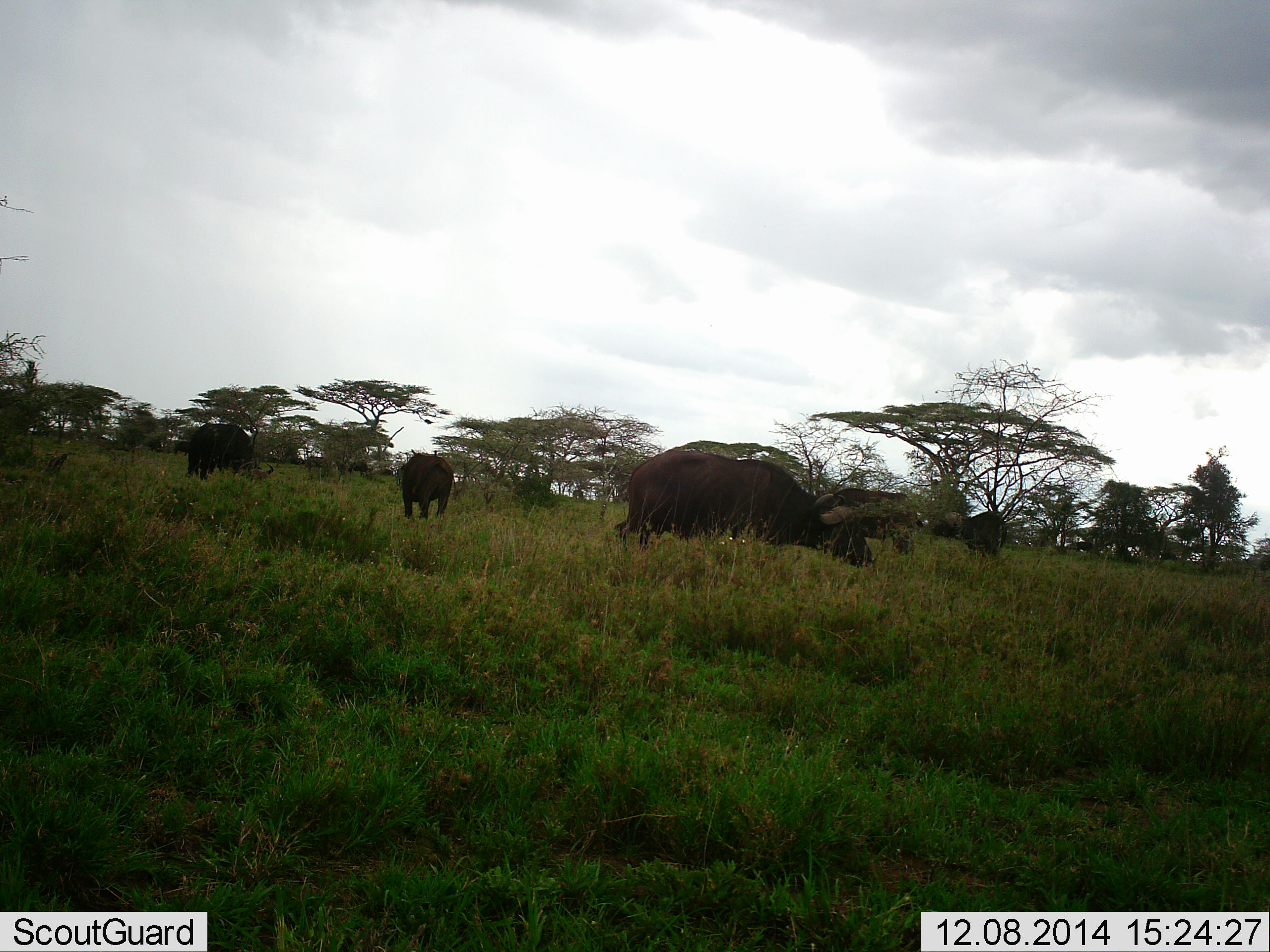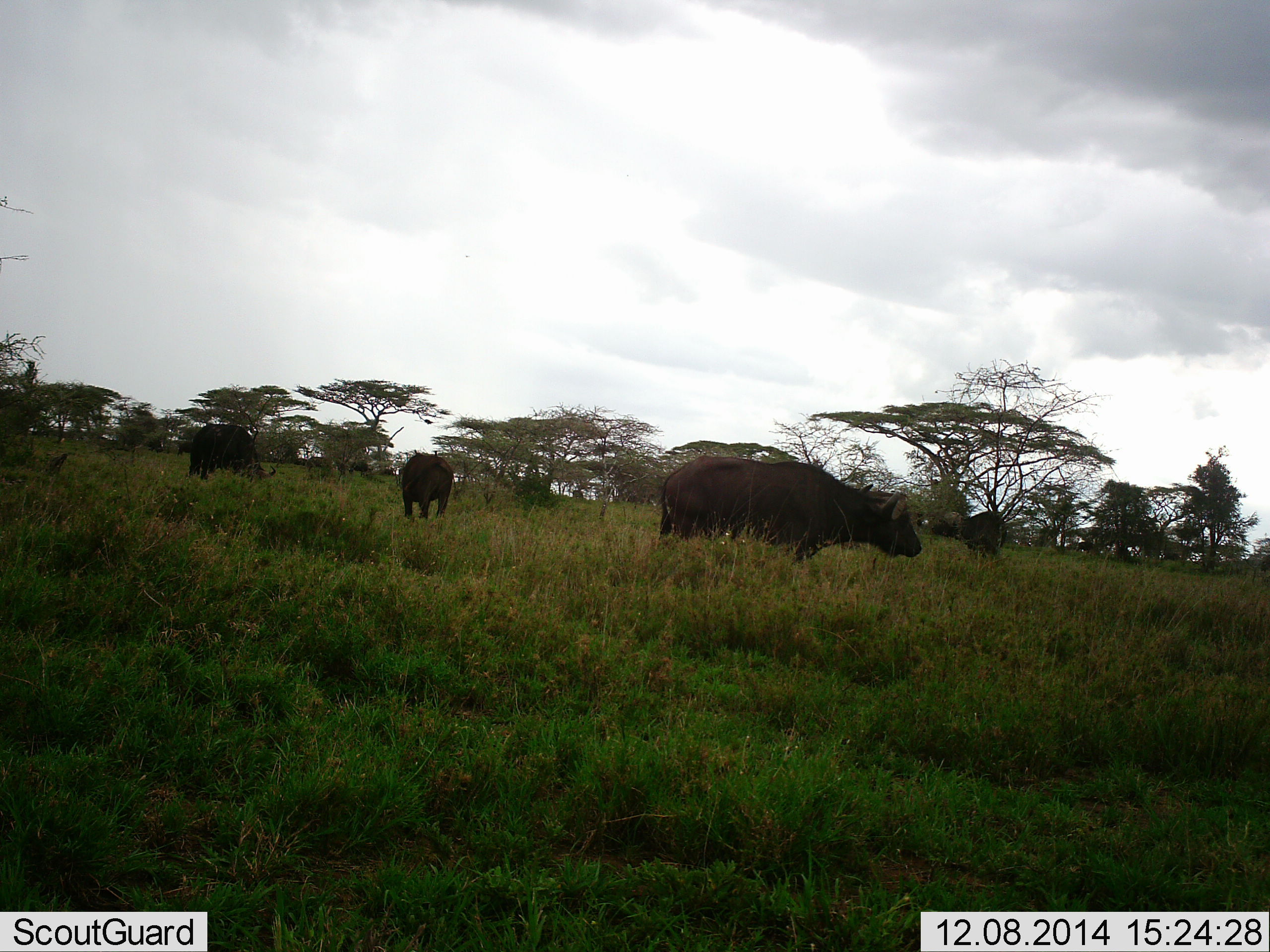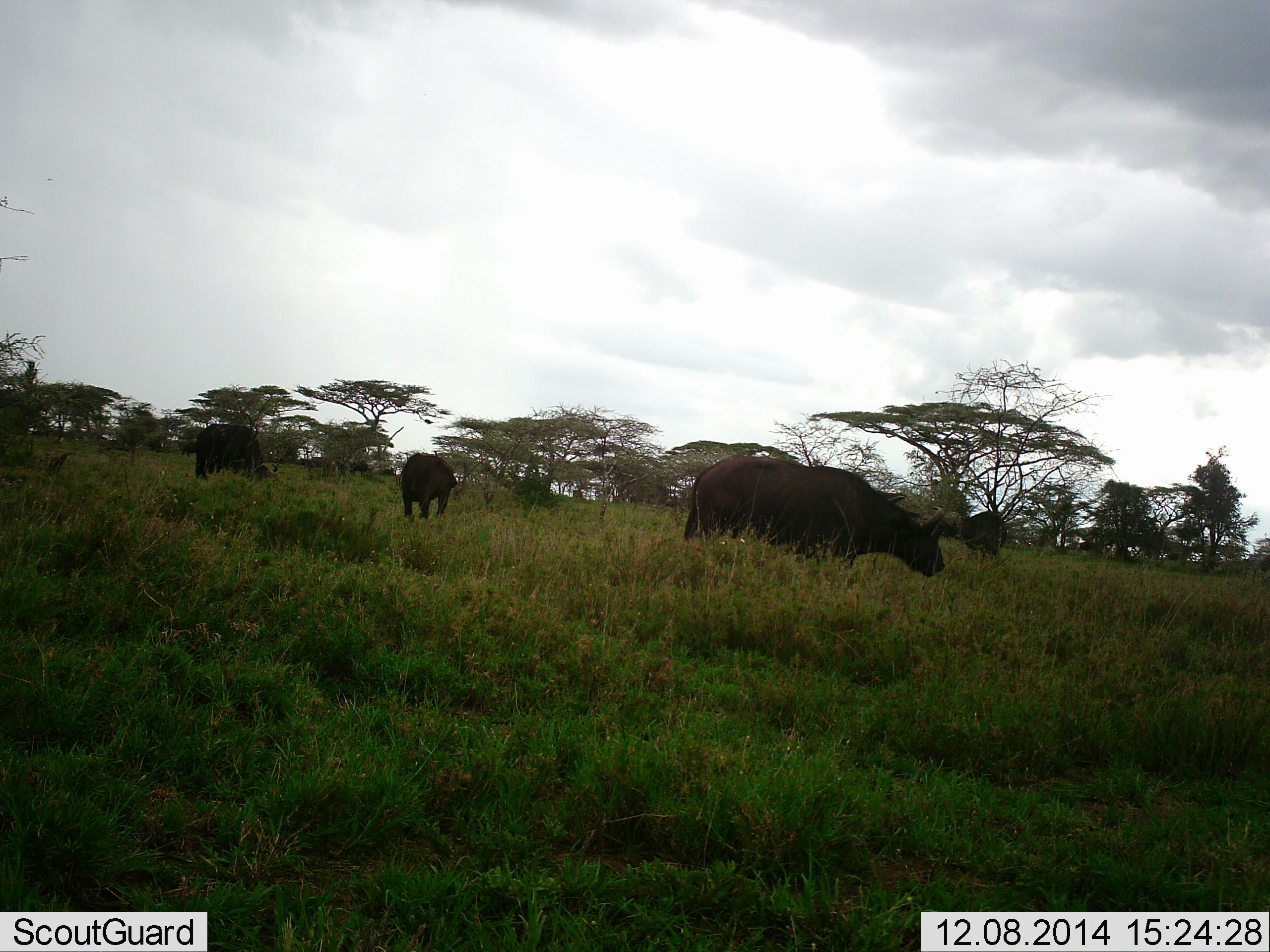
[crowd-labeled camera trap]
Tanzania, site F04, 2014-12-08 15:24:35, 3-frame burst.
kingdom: Animalia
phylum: Chordata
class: Mammalia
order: Artiodactyla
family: Bovidae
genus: Syncerus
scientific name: Syncerus caffer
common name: cape buffalo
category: buffalo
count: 4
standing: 50%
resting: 0%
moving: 60%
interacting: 0%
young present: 0%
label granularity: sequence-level